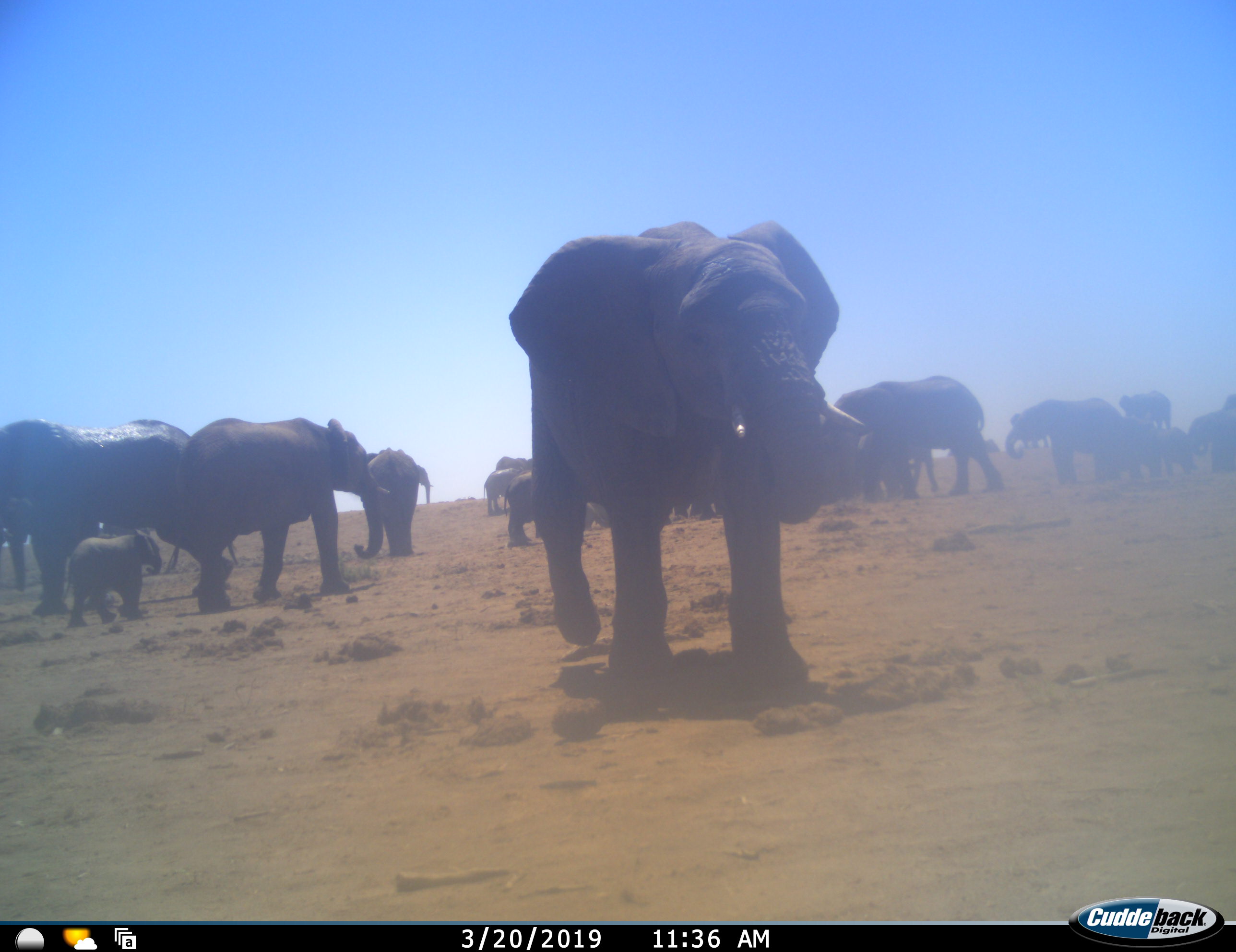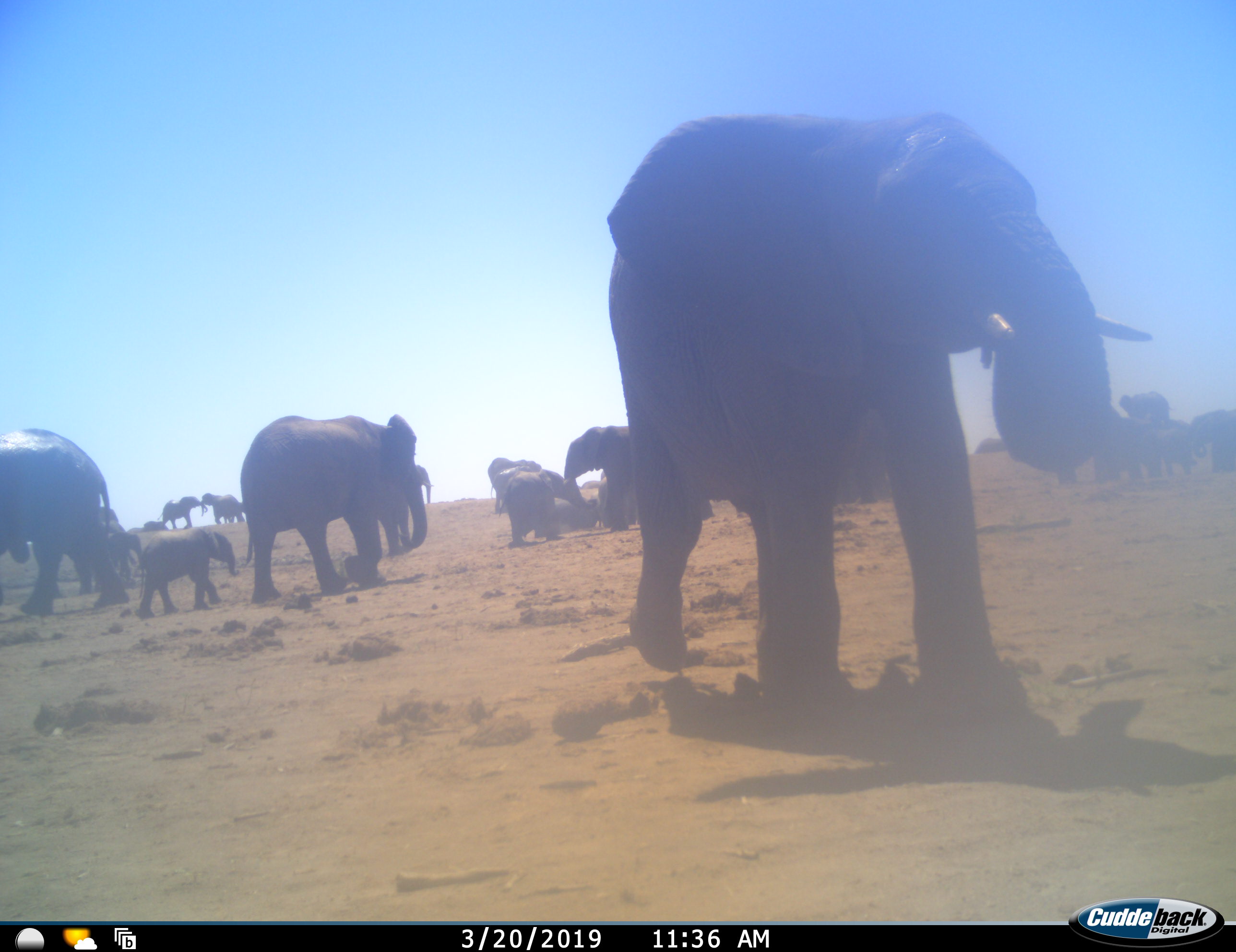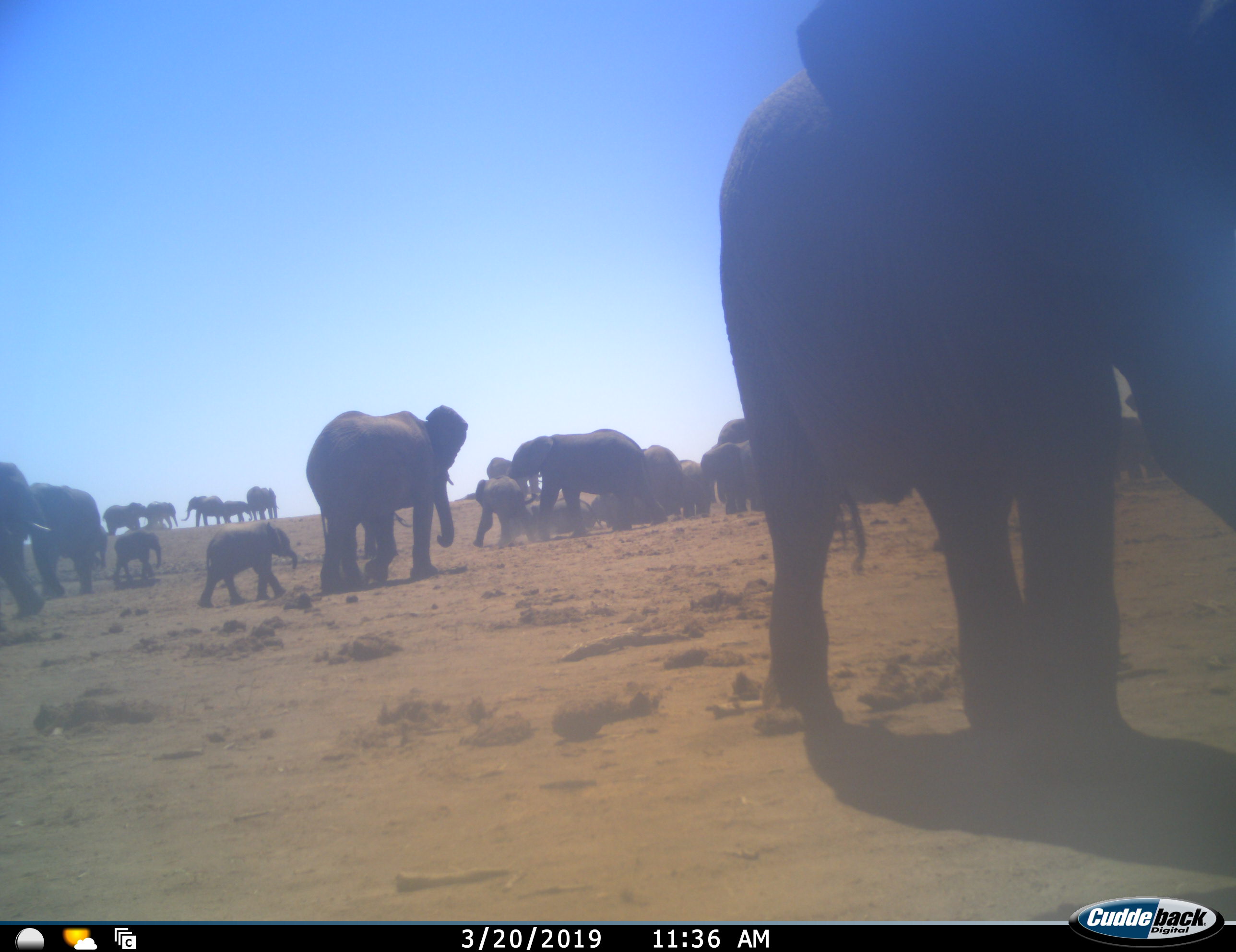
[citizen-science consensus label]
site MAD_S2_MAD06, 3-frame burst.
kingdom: Animalia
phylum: Chordata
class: Mammalia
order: Proboscidea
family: Elephantidae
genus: Loxodonta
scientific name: Loxodonta africana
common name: african bush elephant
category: elephant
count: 11-50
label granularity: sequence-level